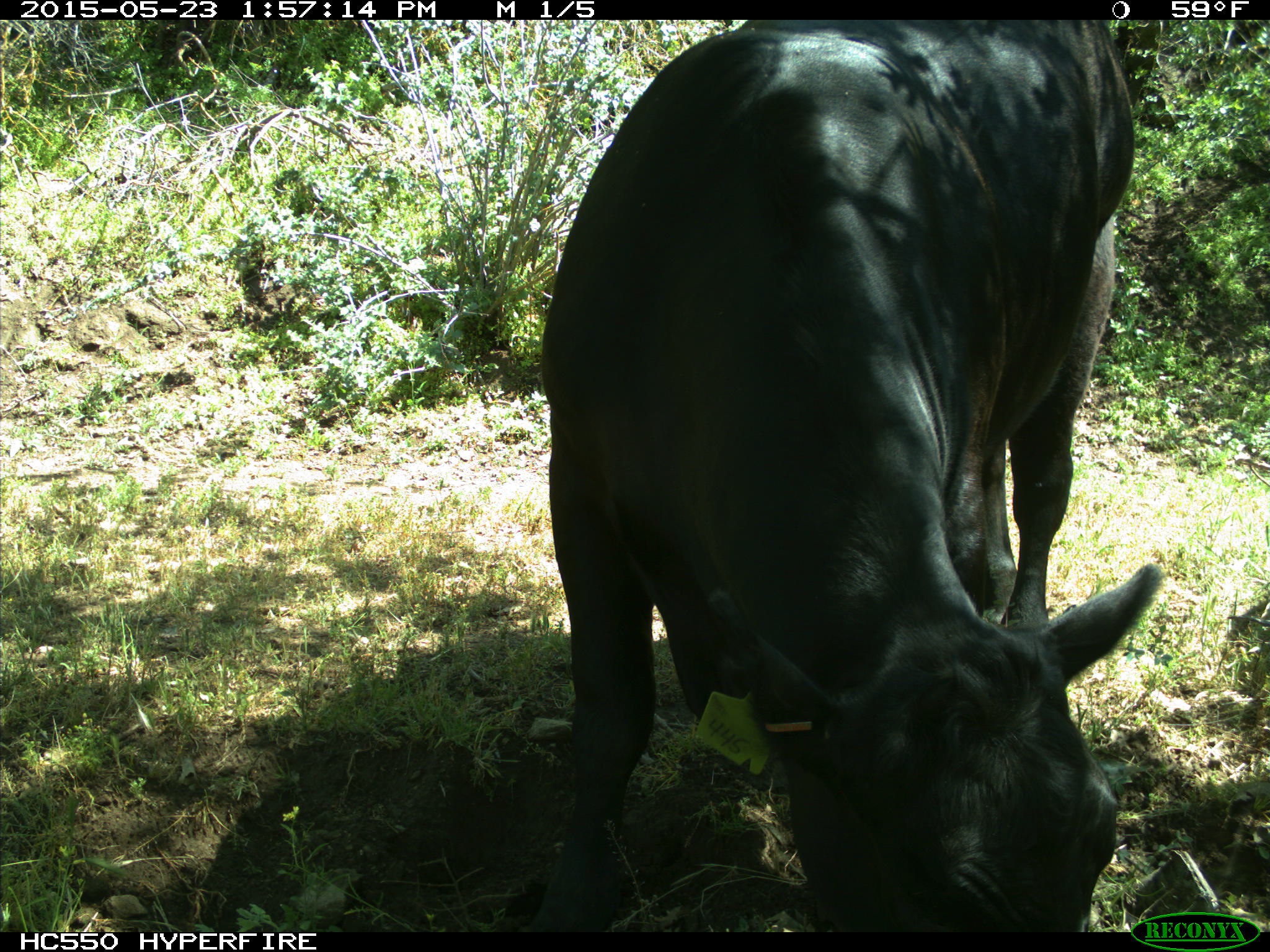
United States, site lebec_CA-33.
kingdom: Animalia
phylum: Chordata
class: Mammalia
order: Artiodactyla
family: Bovidae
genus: Bos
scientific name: Bos taurus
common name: domestic cow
Bos taurus (domestic cow).